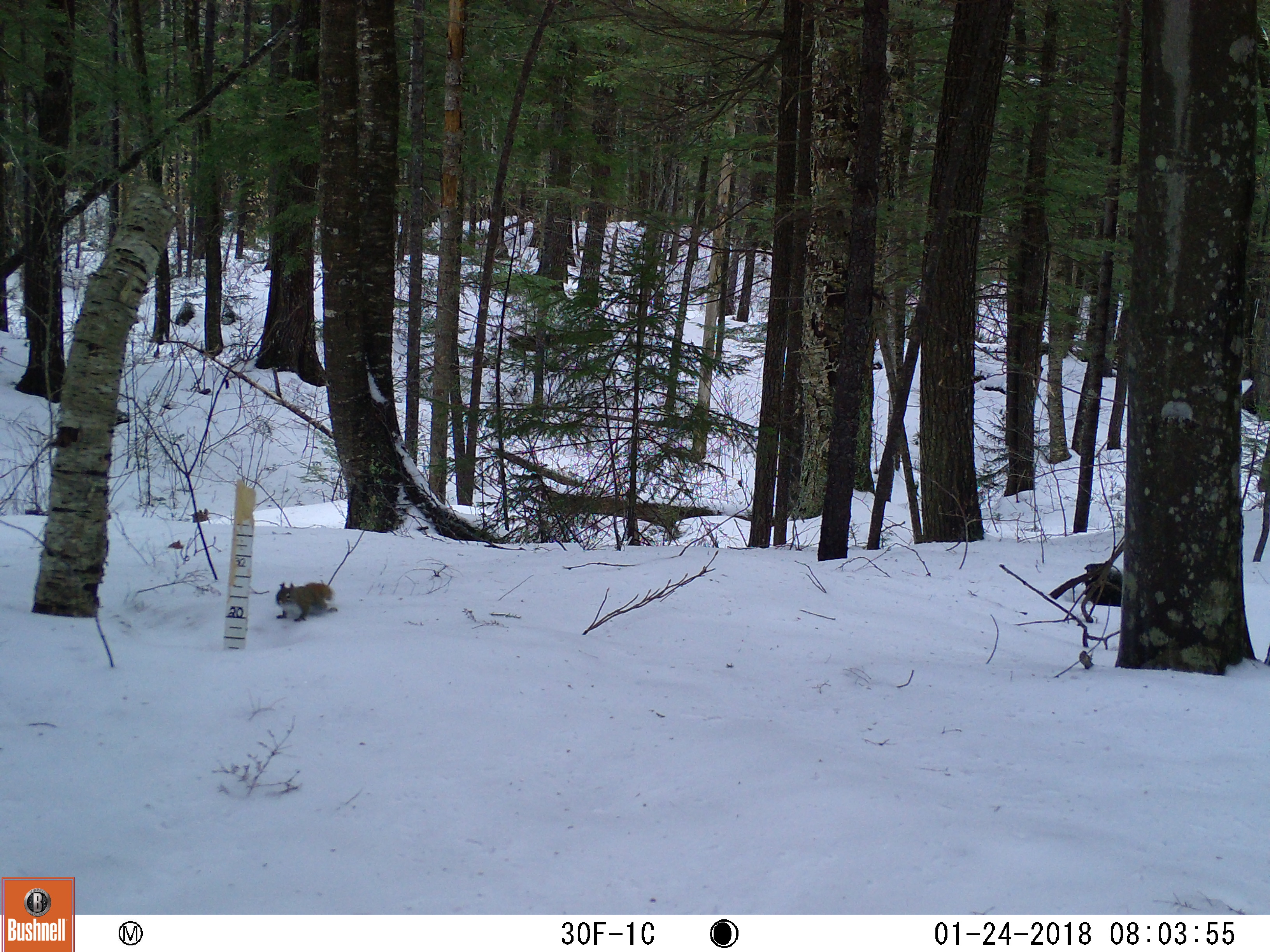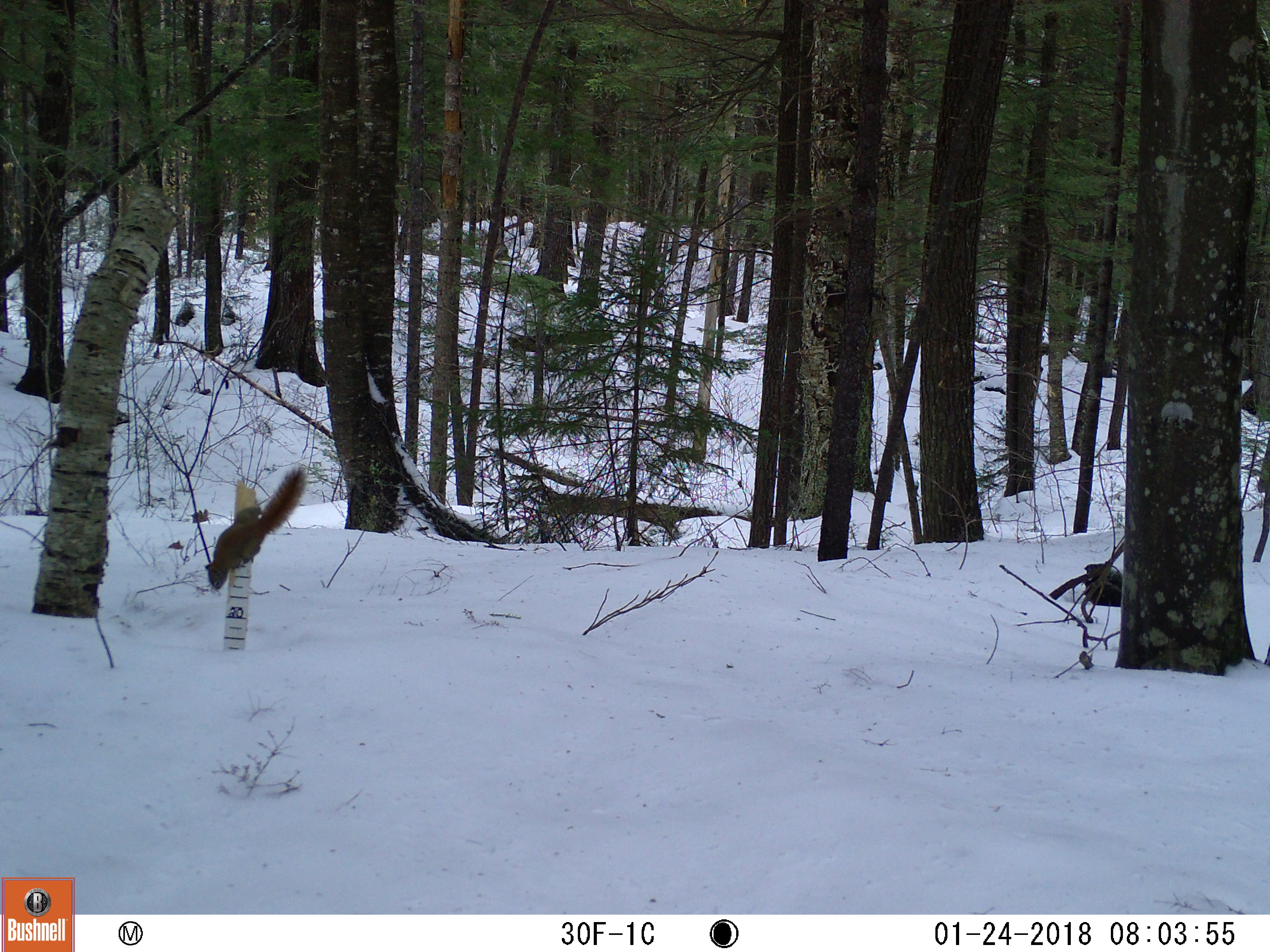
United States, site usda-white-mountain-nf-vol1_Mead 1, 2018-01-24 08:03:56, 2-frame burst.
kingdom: Animalia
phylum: Chordata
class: Mammalia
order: Rodentia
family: Sciuridae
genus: Tamiasciurus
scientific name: Tamiasciurus hudsonicus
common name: red squirrel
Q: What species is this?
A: Red squirrel (Tamiasciurus hudsonicus).